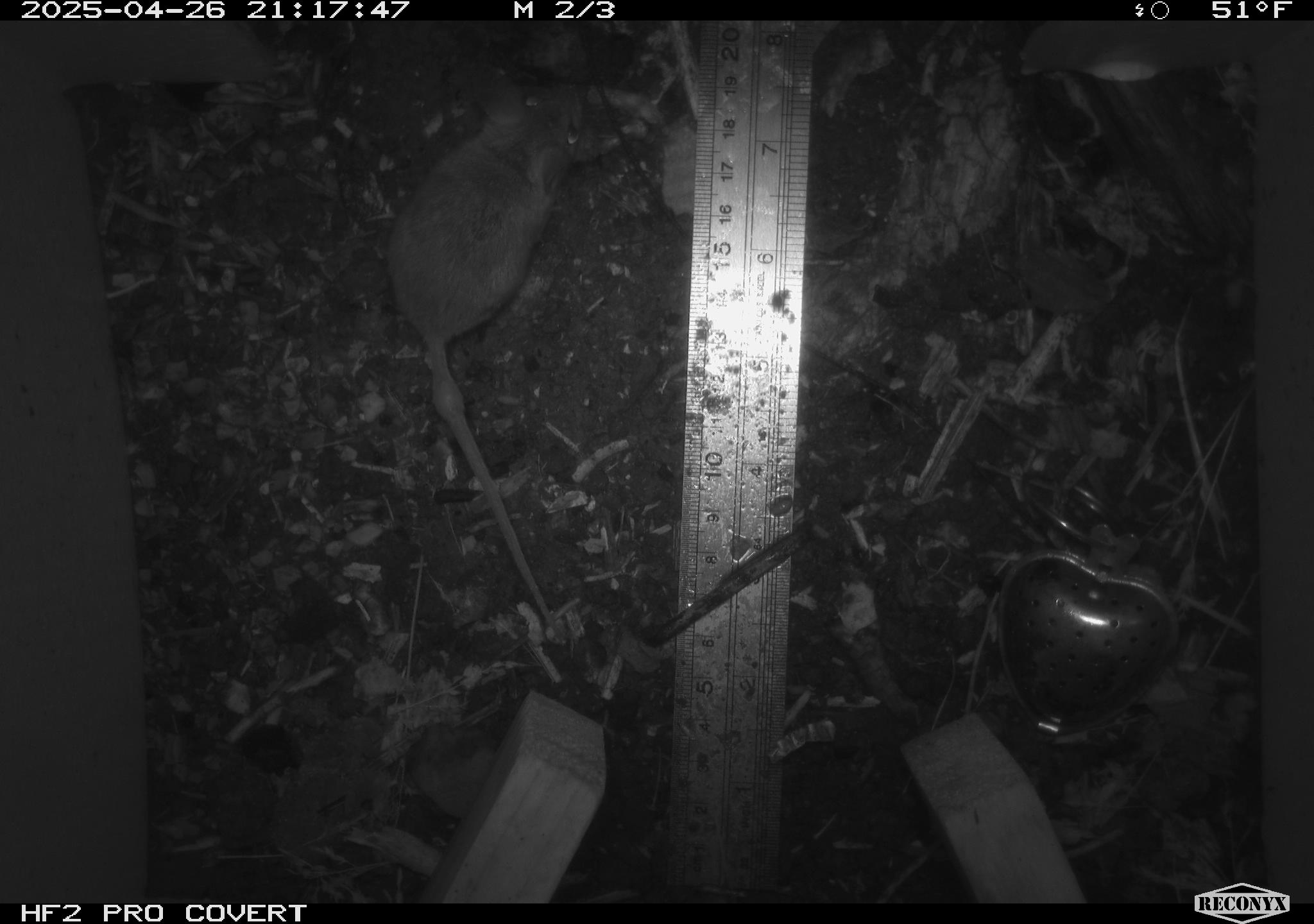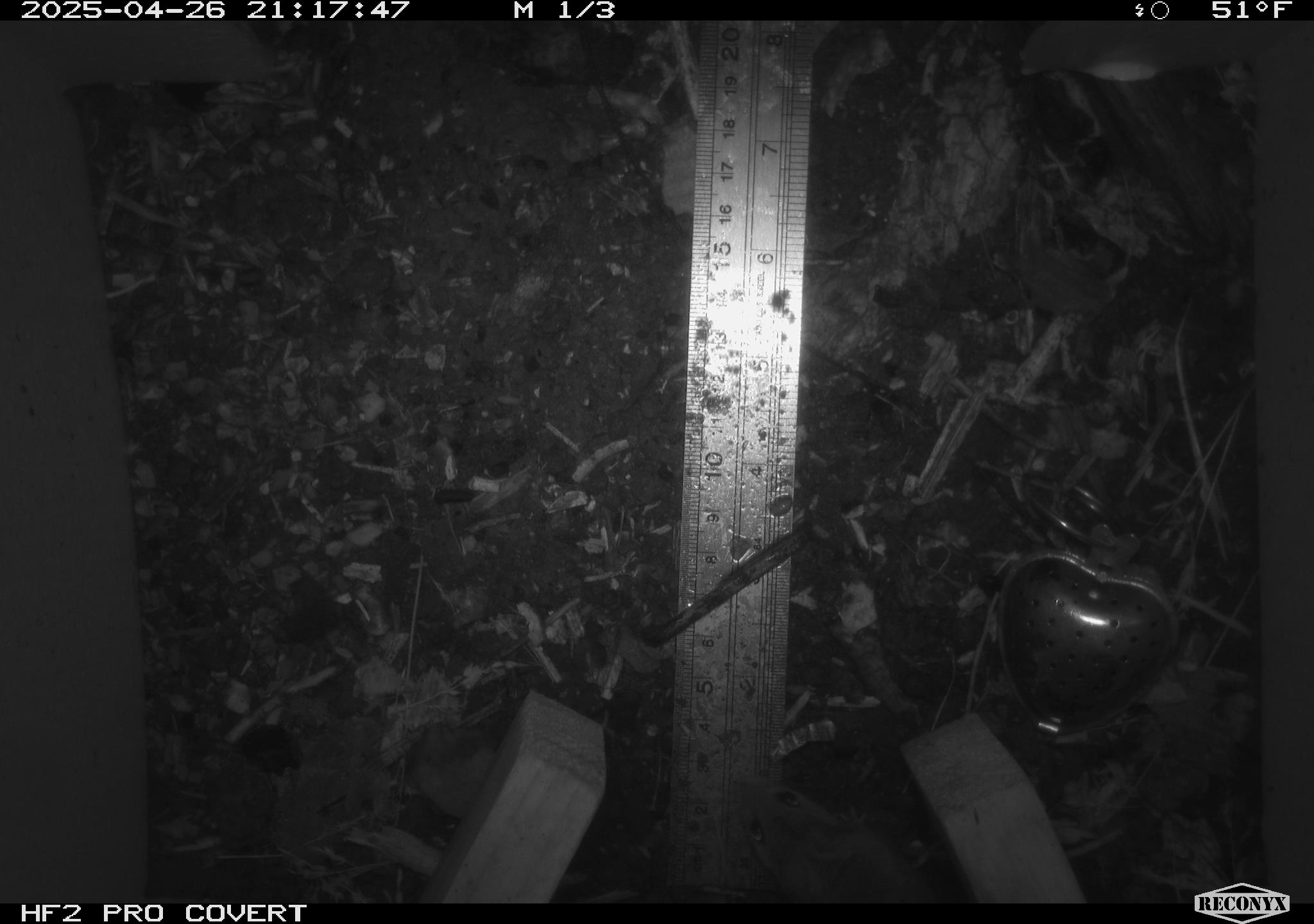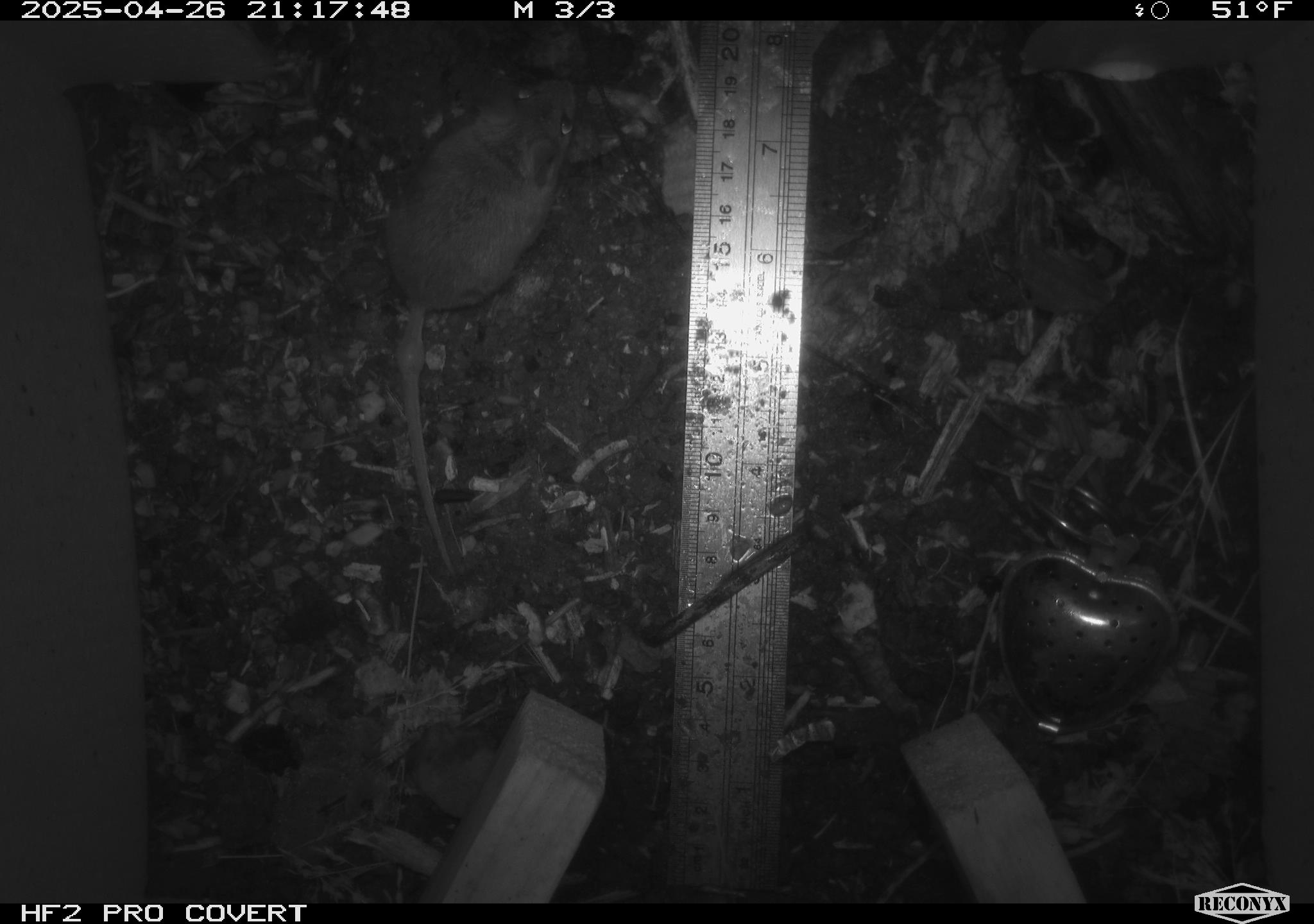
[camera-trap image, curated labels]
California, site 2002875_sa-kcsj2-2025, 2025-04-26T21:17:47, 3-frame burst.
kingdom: Animalia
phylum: Chordata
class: Mammalia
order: Rodentia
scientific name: Rodentia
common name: rodent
Rodent (Rodentia).